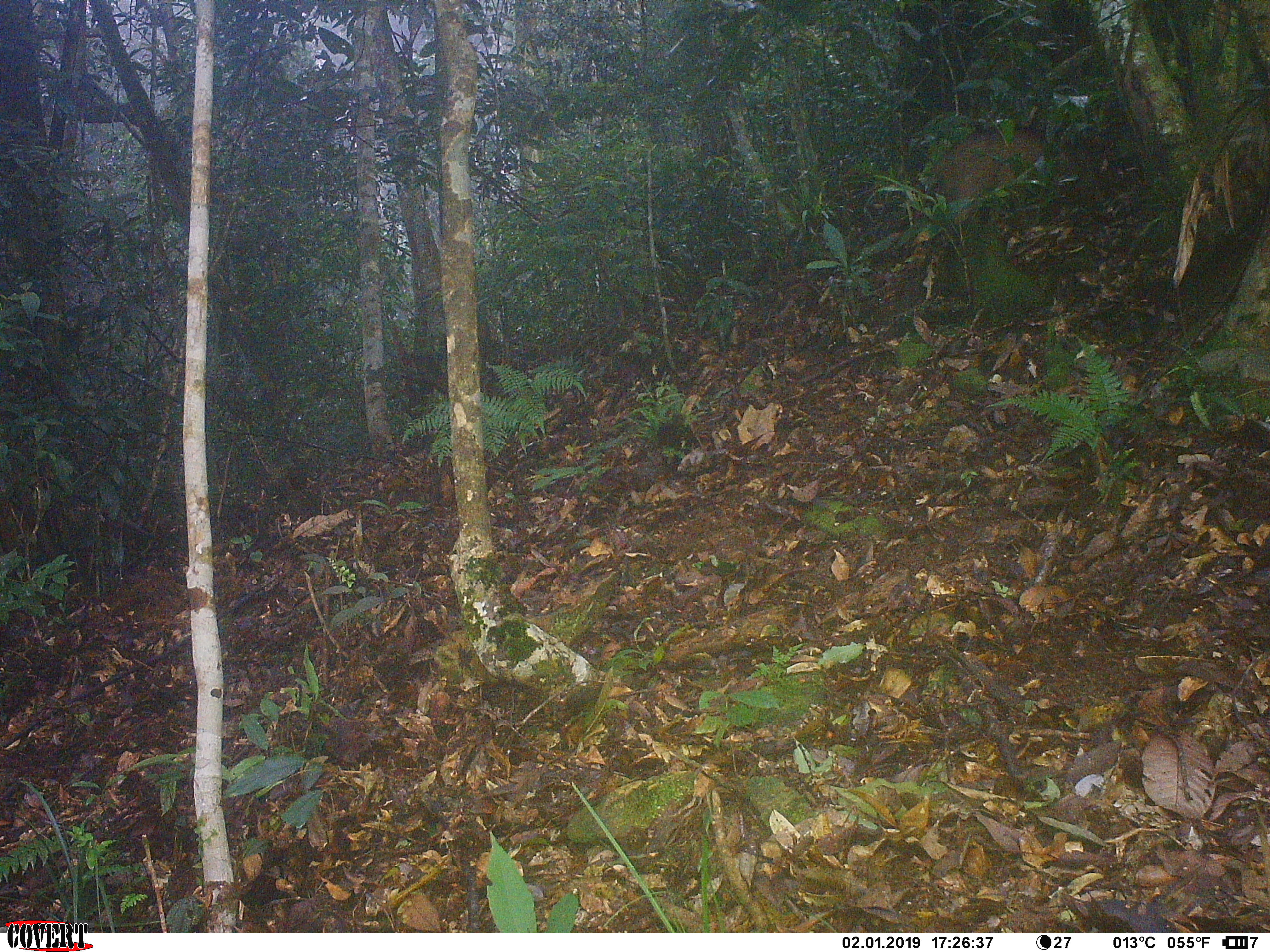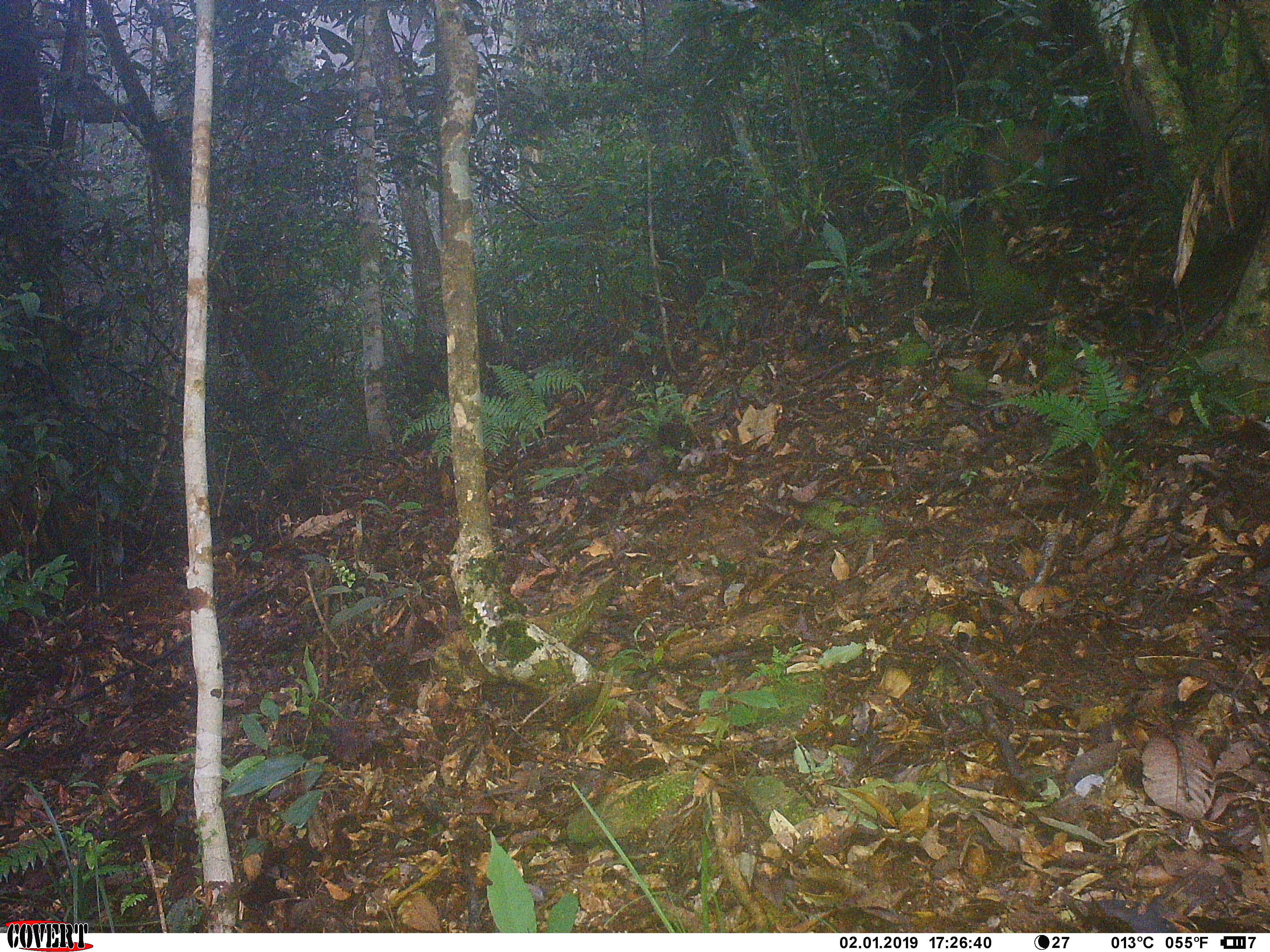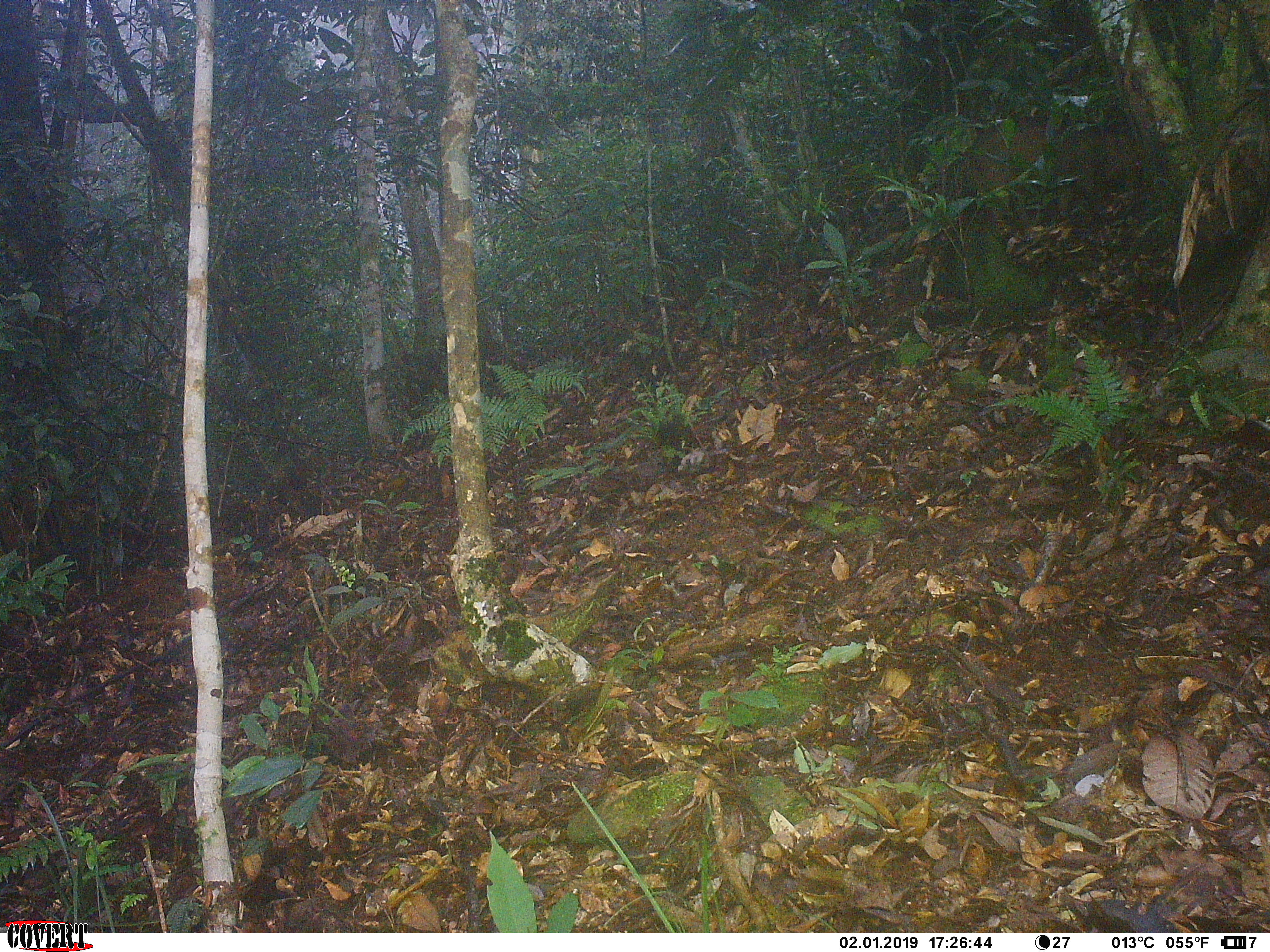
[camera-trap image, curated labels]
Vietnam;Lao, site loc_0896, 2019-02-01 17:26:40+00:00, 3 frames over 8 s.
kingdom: Animalia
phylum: Chordata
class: Mammalia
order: Artiodactyla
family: Suidae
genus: Sus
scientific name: Sus scrofa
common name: eurasian wild pig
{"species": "eurasian wild pig (Sus scrofa)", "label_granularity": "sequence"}